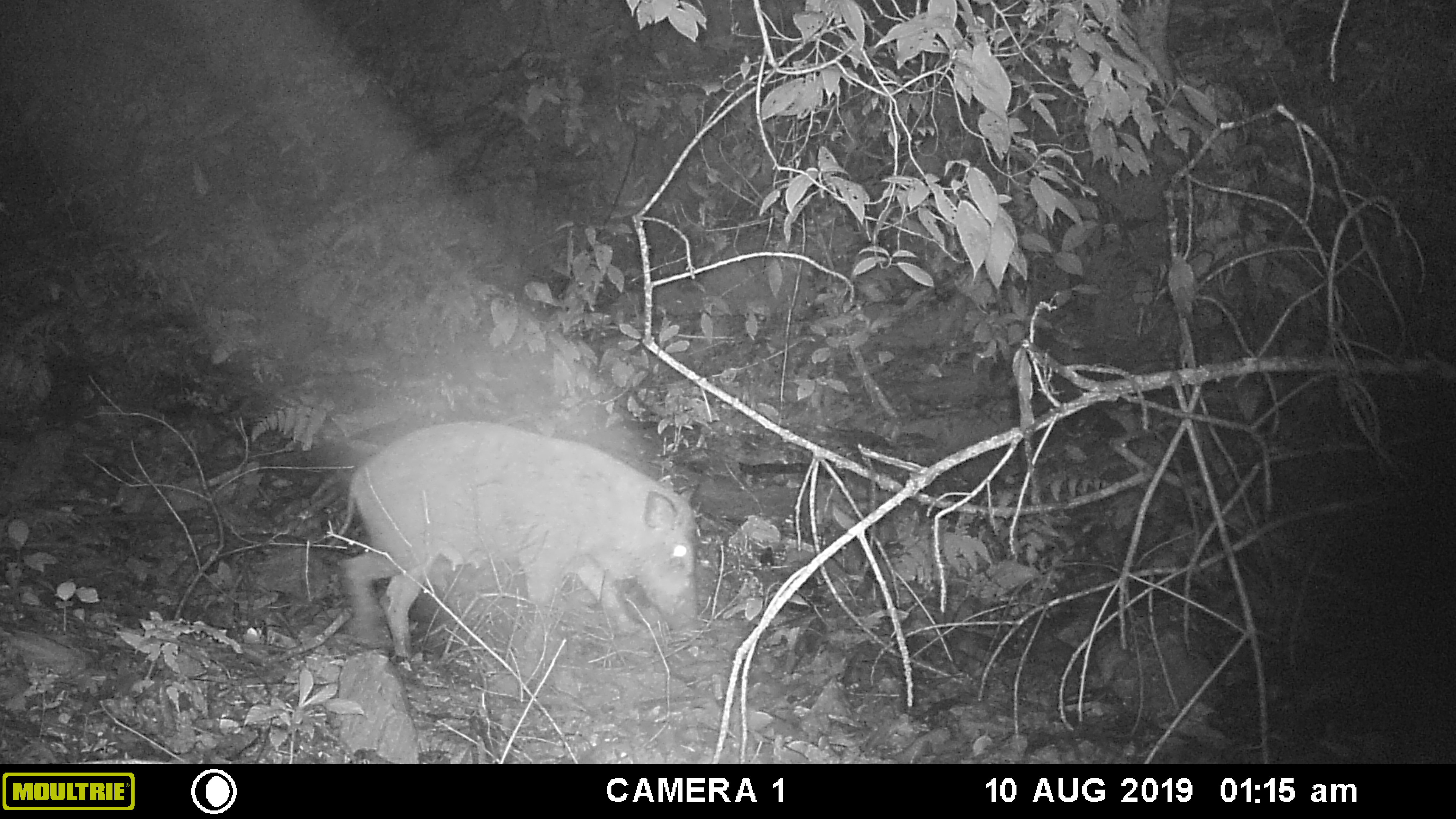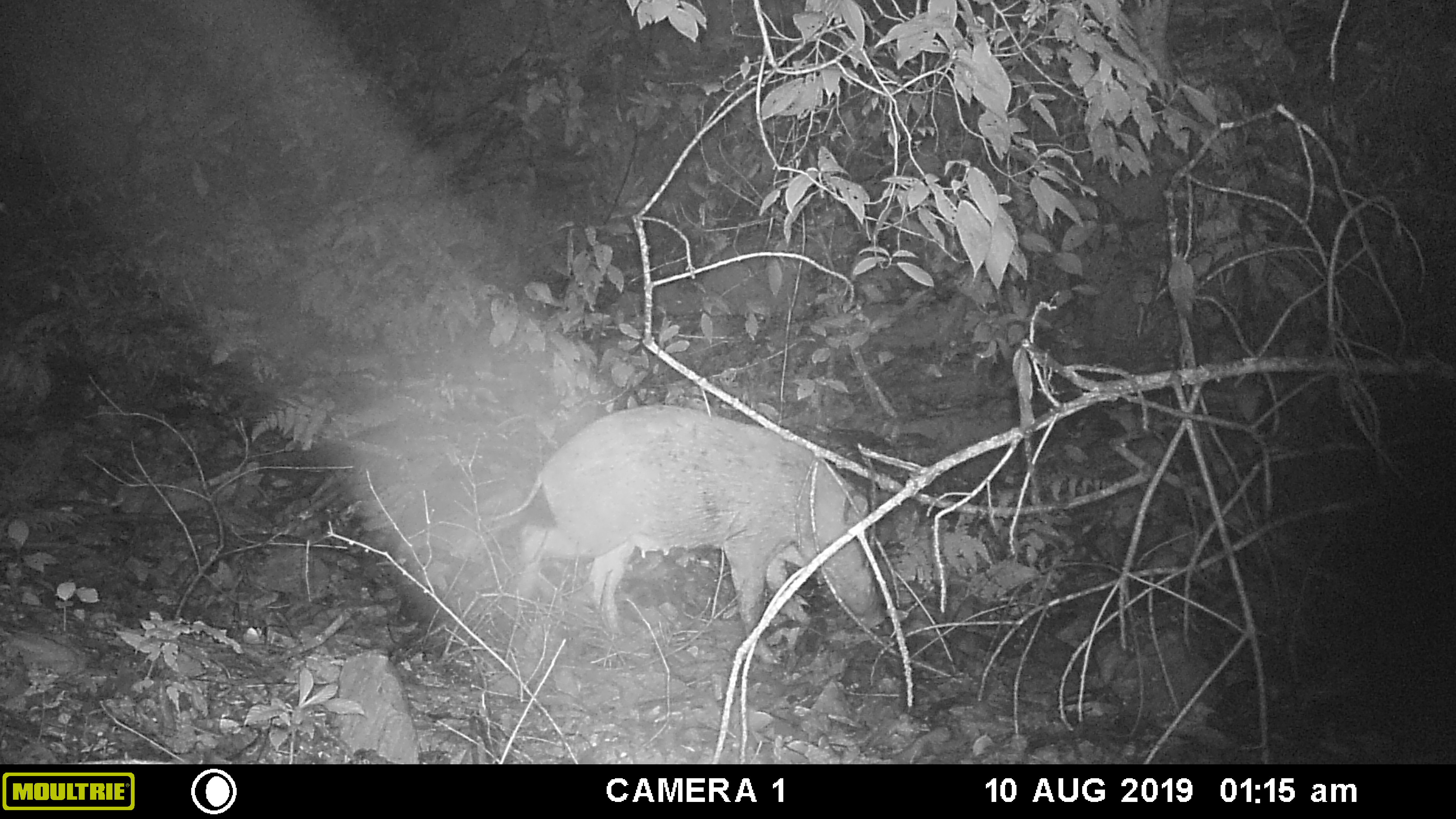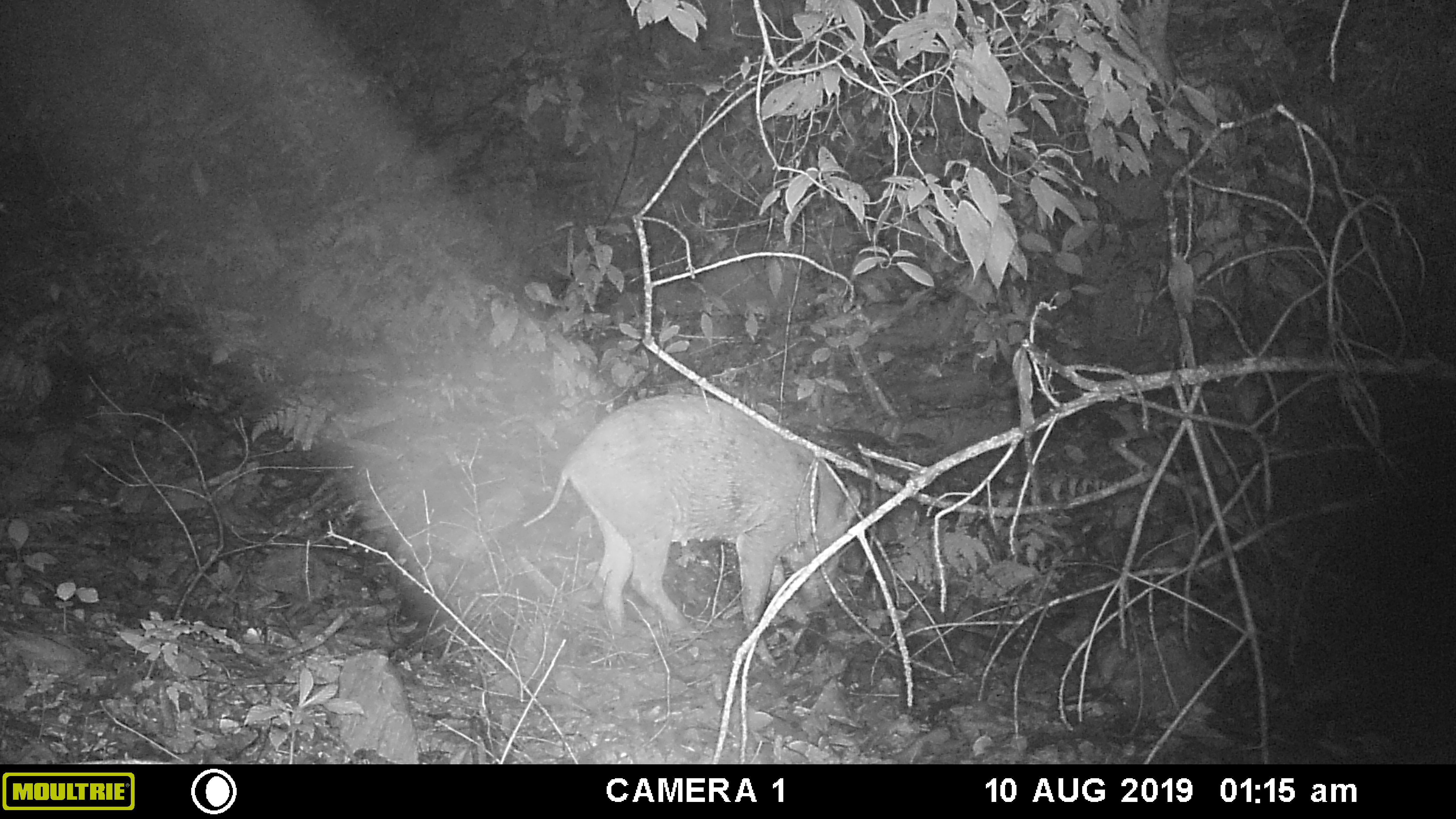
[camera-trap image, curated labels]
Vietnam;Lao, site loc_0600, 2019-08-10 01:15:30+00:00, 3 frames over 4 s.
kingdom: Animalia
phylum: Chordata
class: Mammalia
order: Artiodactyla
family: Suidae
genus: Sus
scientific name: Sus scrofa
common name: eurasian wild pig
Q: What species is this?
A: Eurasian wild pig (Sus scrofa).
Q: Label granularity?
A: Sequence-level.